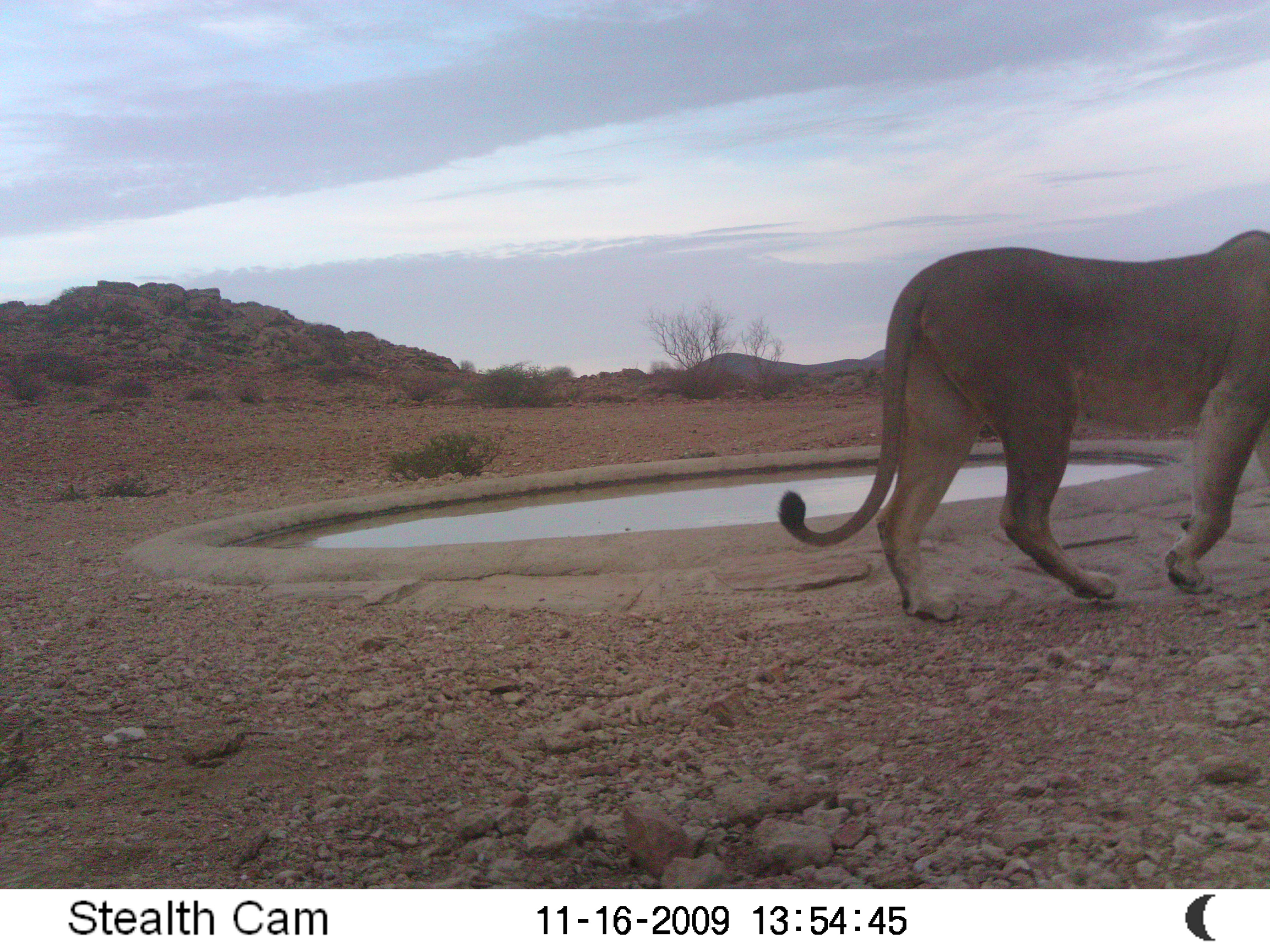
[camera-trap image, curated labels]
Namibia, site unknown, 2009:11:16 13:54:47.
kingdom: Animalia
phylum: Chordata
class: Mammalia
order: Carnivora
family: Felidae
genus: Panthera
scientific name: Panthera leo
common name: lion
Panthera leo (lion).